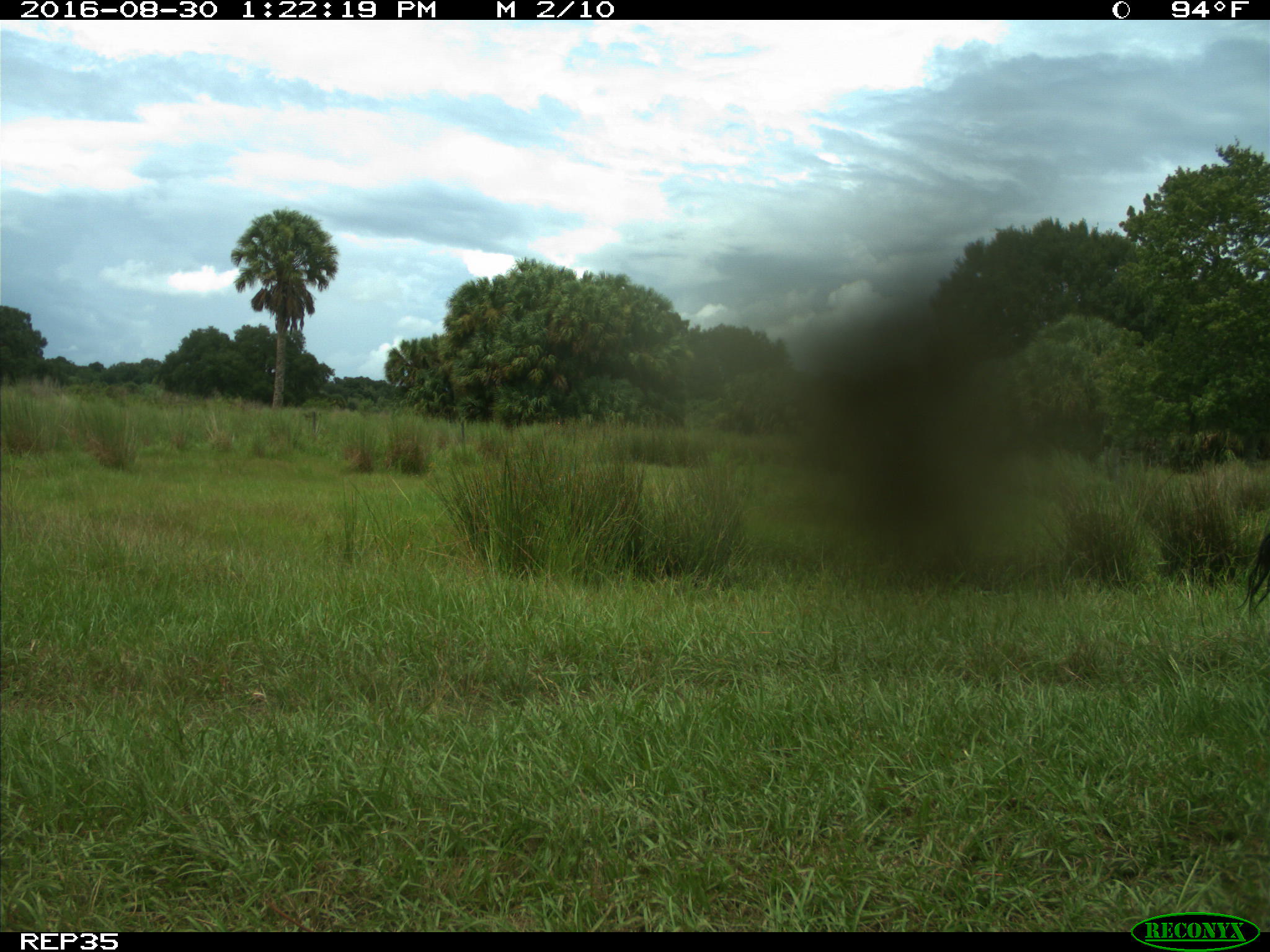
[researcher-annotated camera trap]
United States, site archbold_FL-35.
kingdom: Animalia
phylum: Chordata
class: Mammalia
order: Artiodactyla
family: Bovidae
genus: Bos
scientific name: Bos taurus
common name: domestic cow